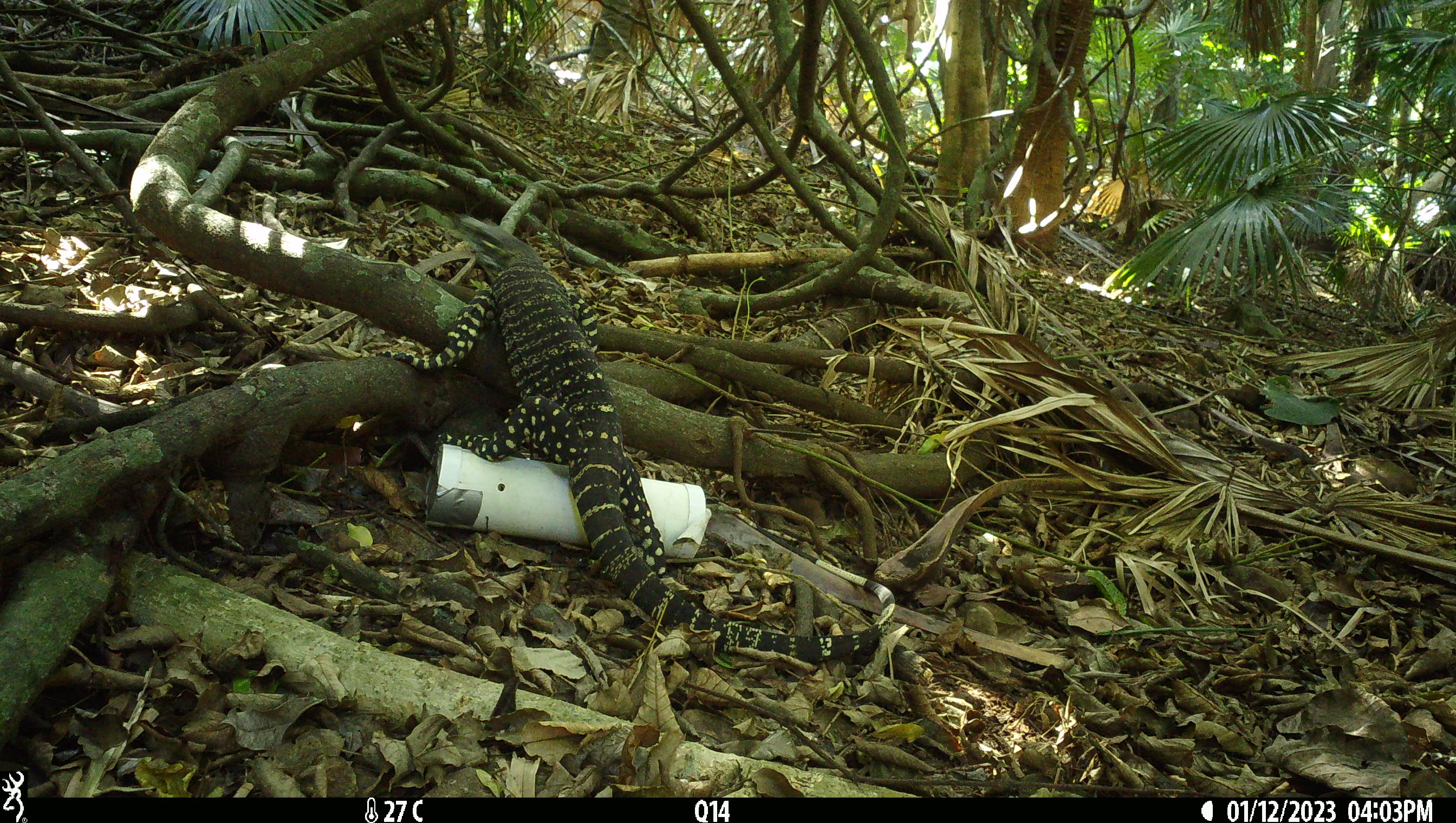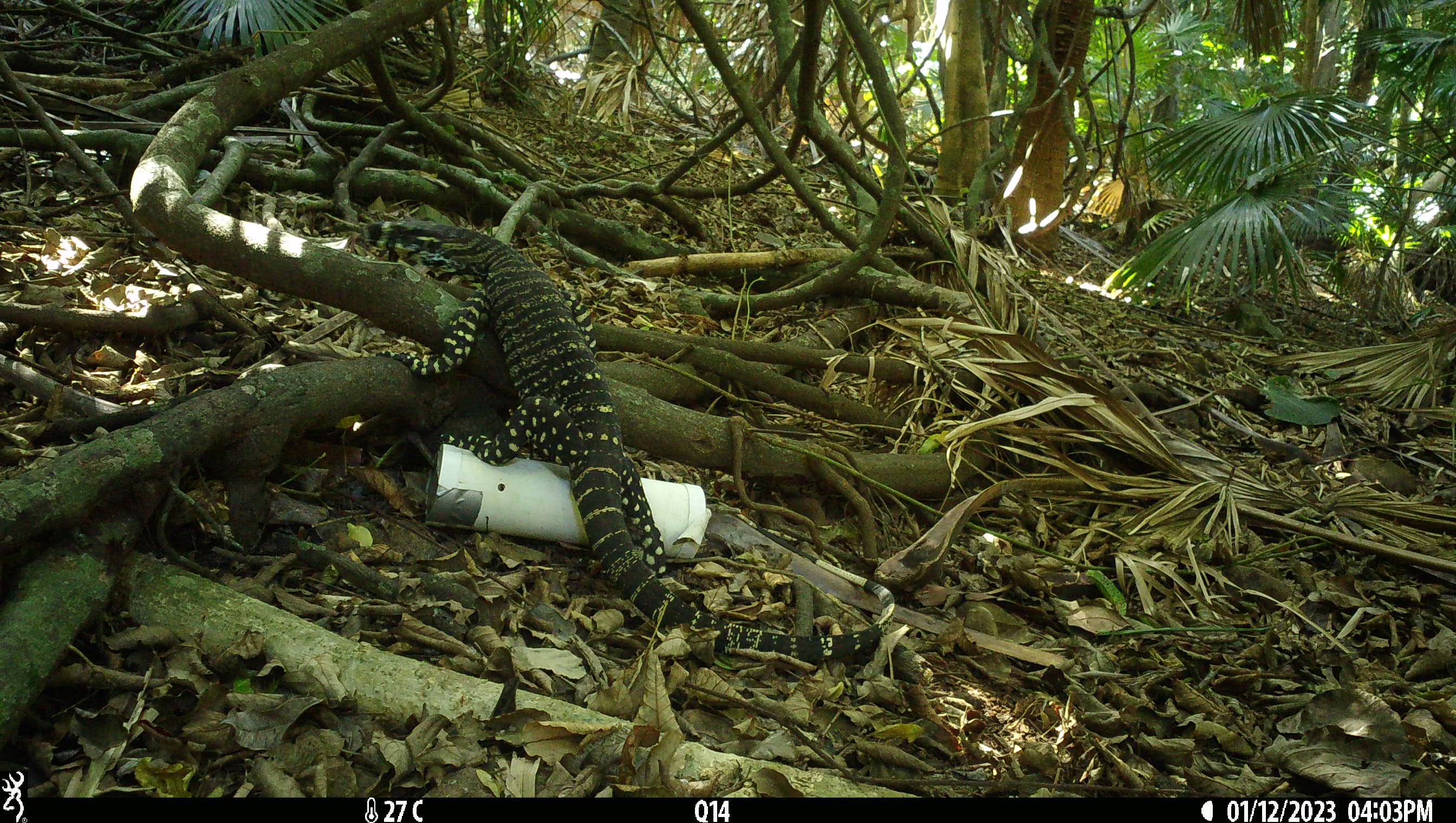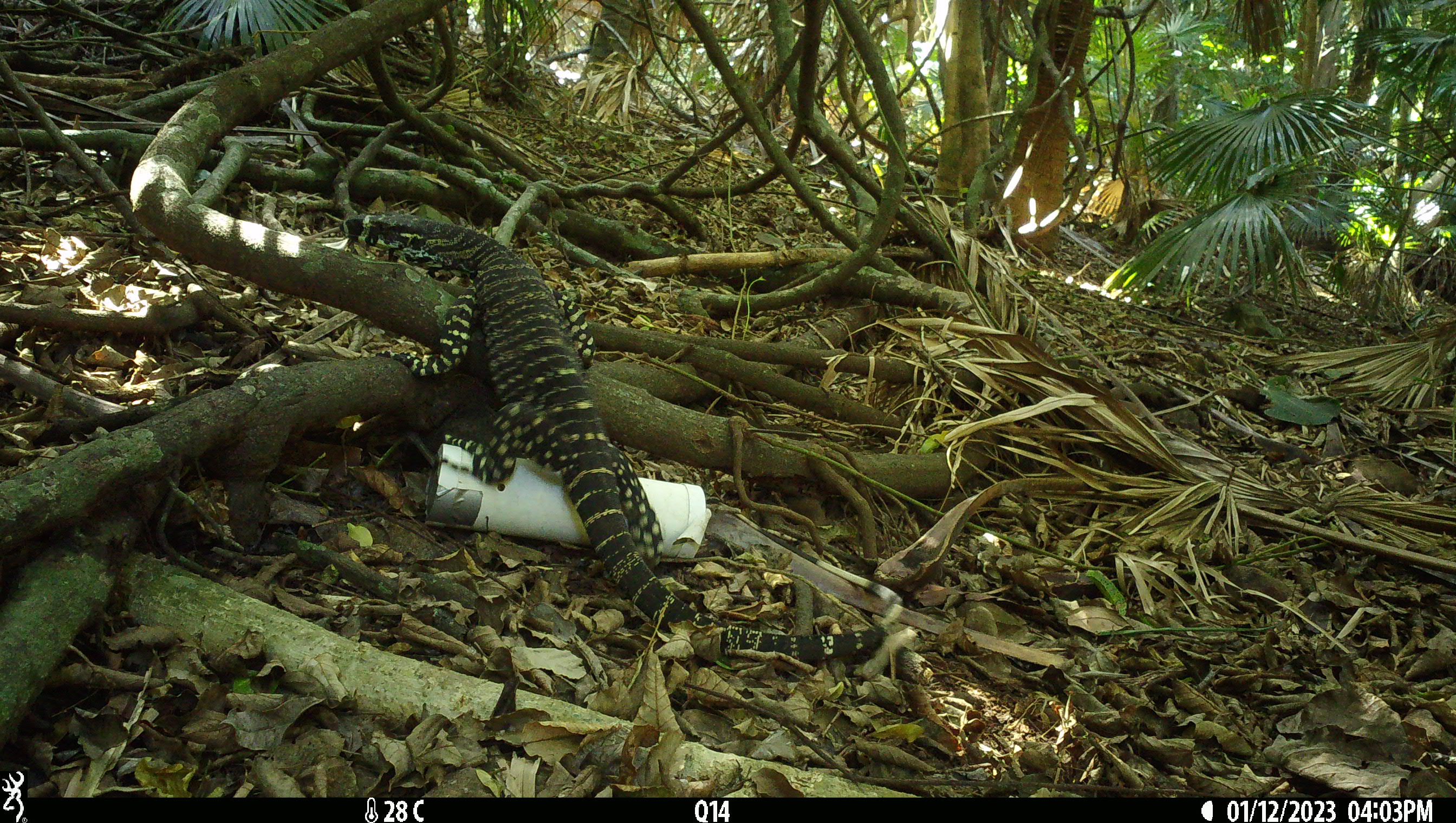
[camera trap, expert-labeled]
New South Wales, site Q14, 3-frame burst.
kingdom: Animalia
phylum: Chordata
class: Reptilia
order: Squamata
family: Varanidae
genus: Varanus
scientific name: Varanus varius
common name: lace monitor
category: goanna